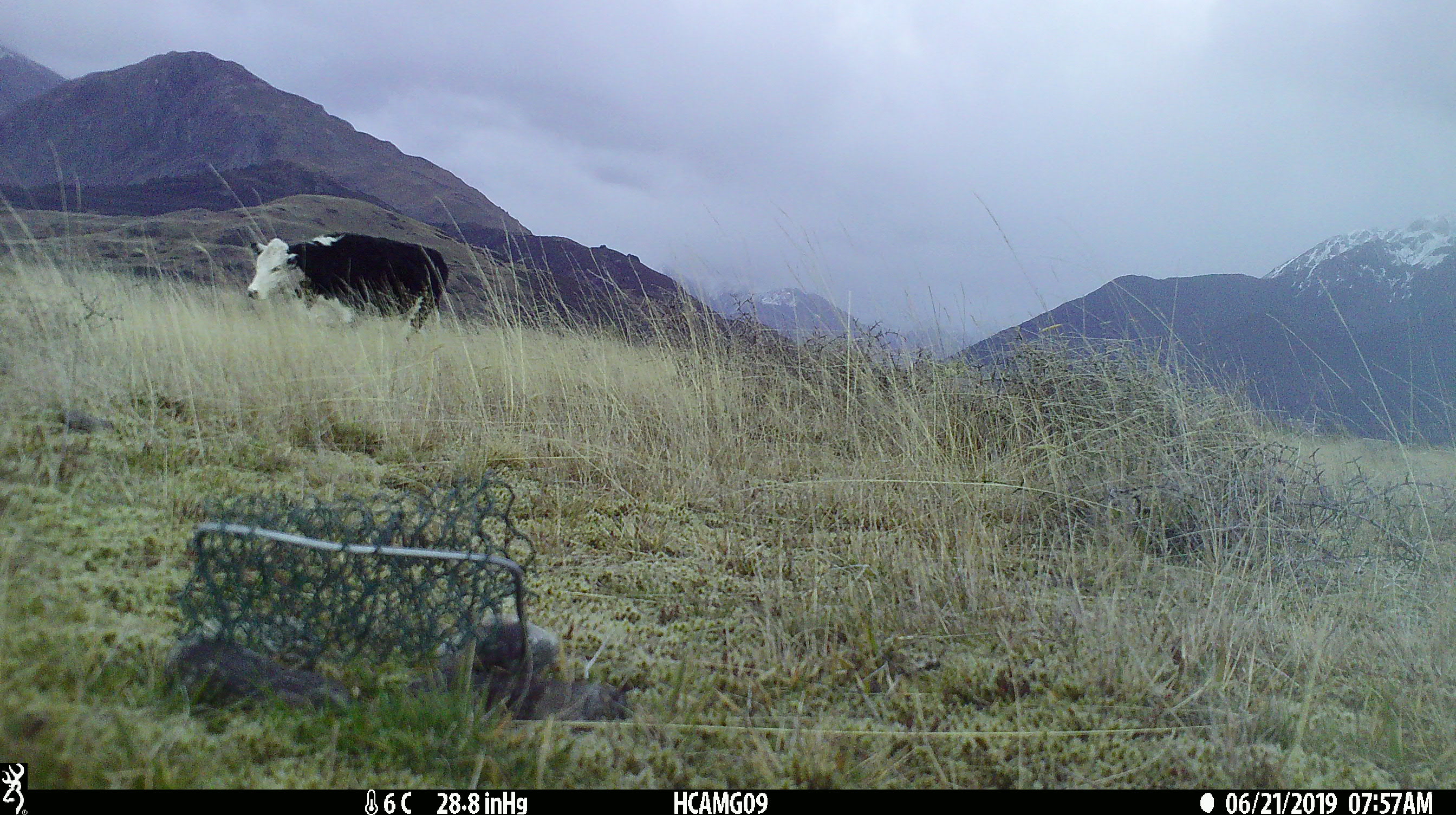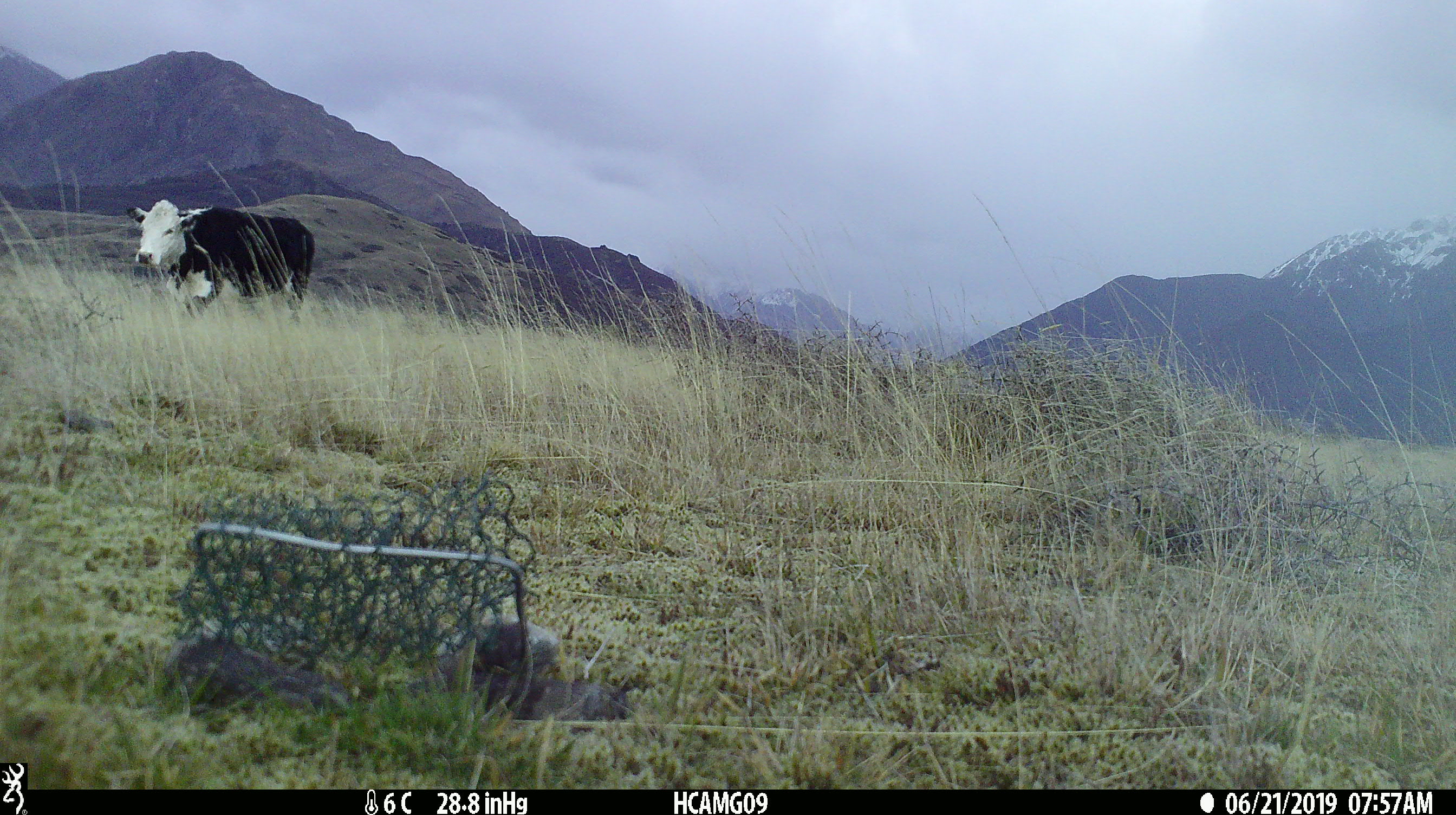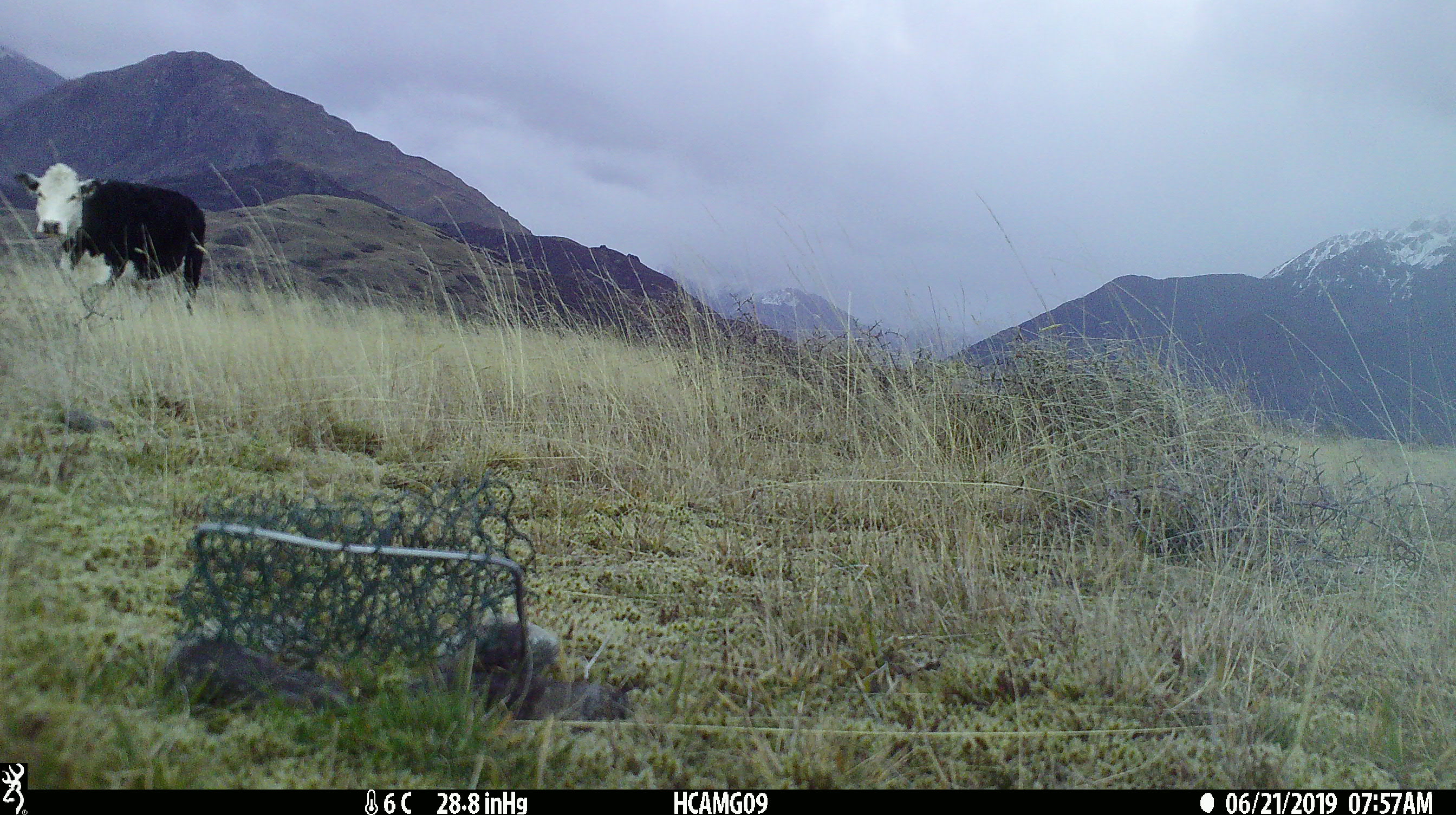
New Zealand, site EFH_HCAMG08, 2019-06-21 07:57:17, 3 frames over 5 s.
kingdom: Animalia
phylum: Chordata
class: Mammalia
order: Artiodactyla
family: Bovidae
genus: Bos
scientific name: Bos taurus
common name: domestic cow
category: cow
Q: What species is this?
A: Cow (domestic cow) (Bos taurus).